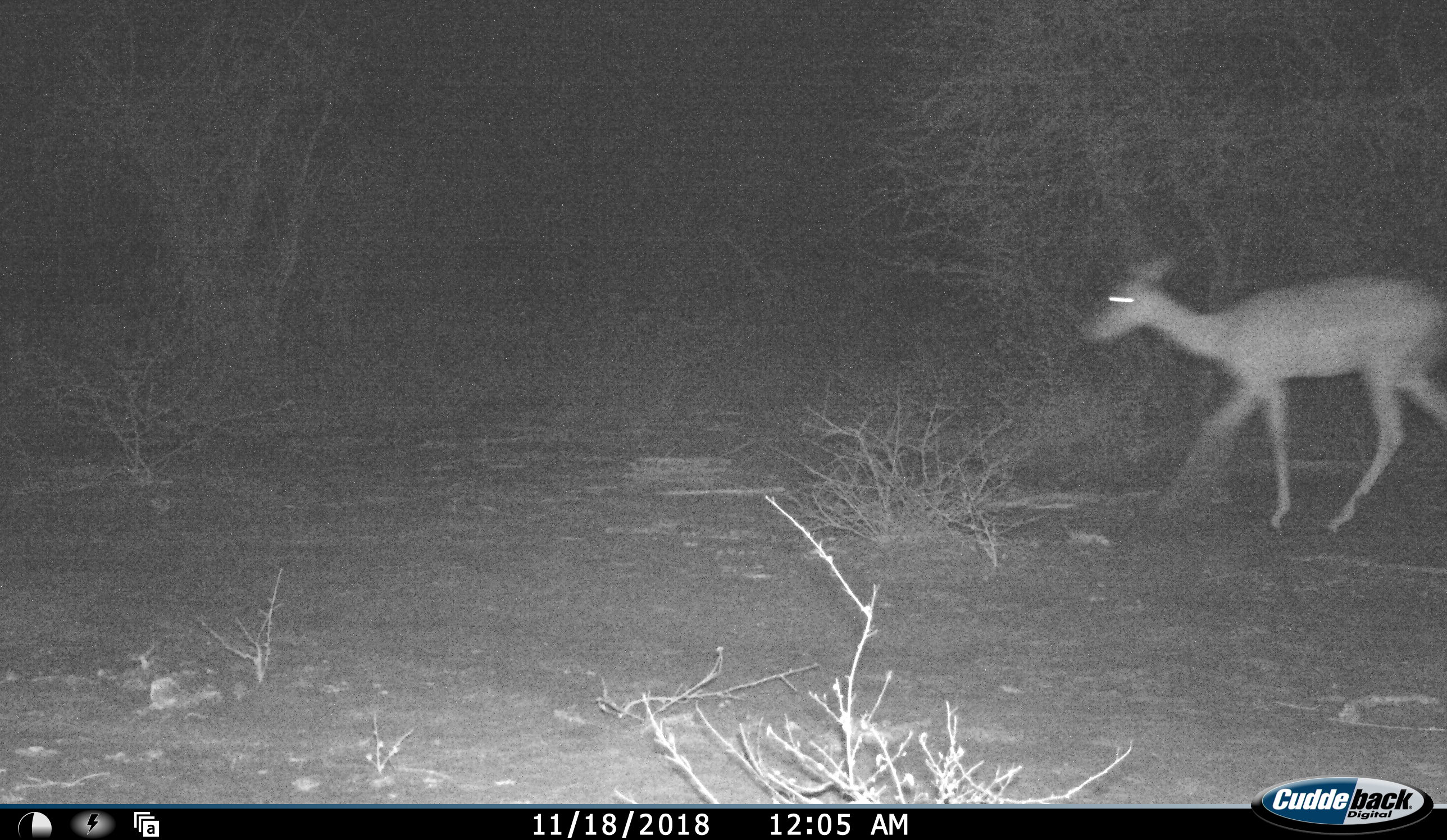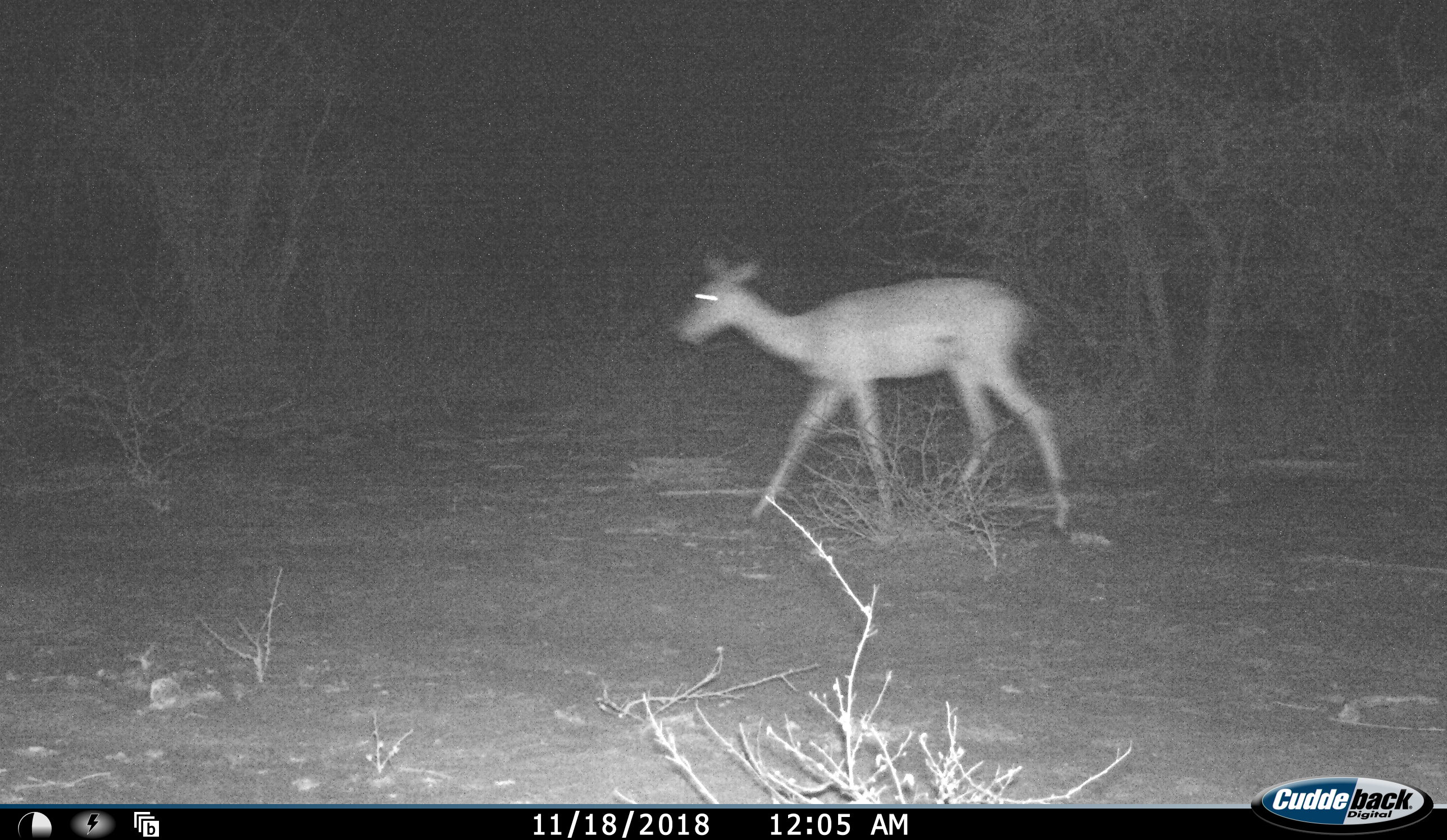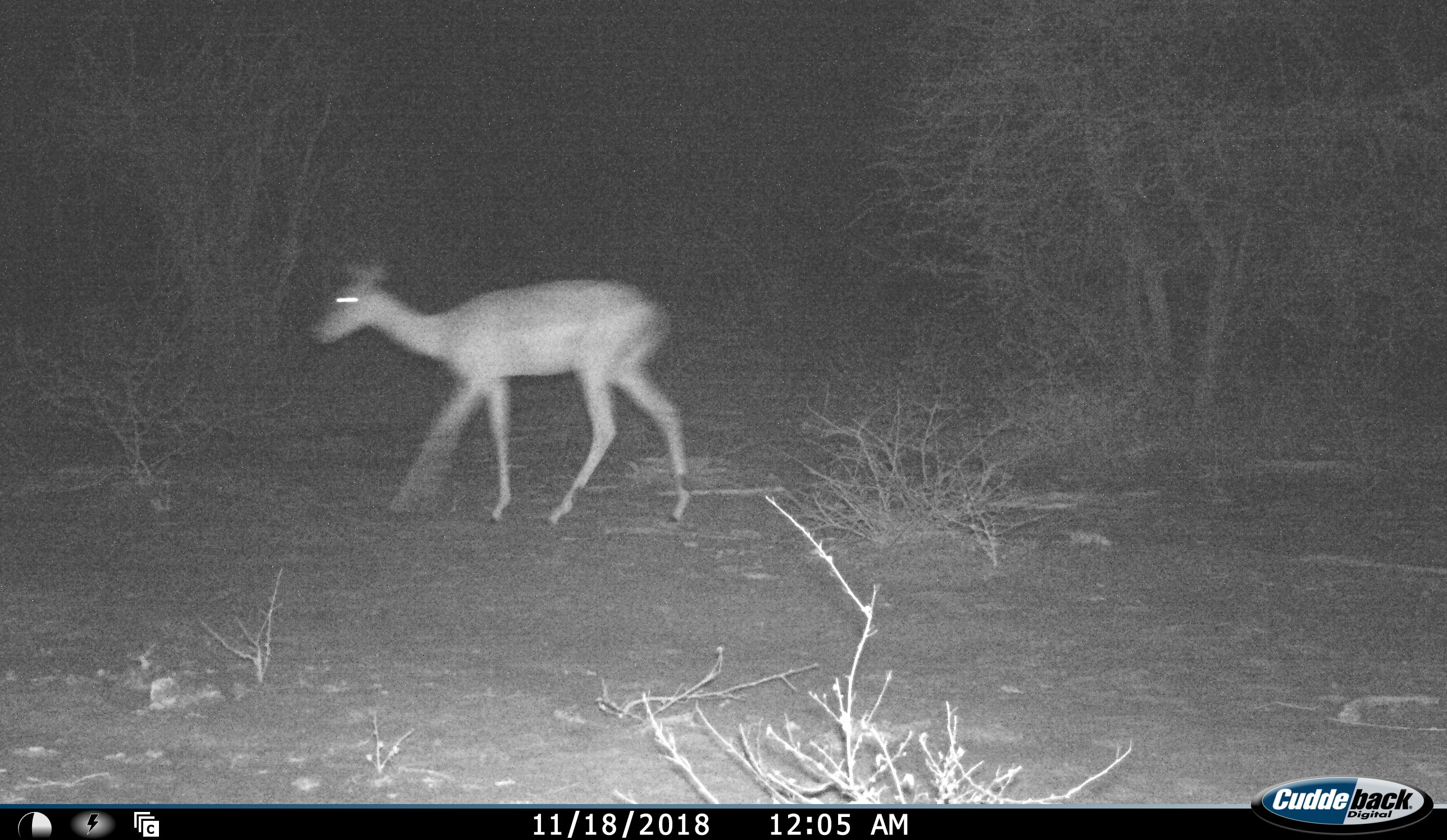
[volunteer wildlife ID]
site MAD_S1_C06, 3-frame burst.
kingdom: Animalia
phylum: Chordata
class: Mammalia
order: Artiodactyla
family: Bovidae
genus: Aepyceros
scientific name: Aepyceros melampus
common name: impala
Impala (Aepyceros melampus), count 1. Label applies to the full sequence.